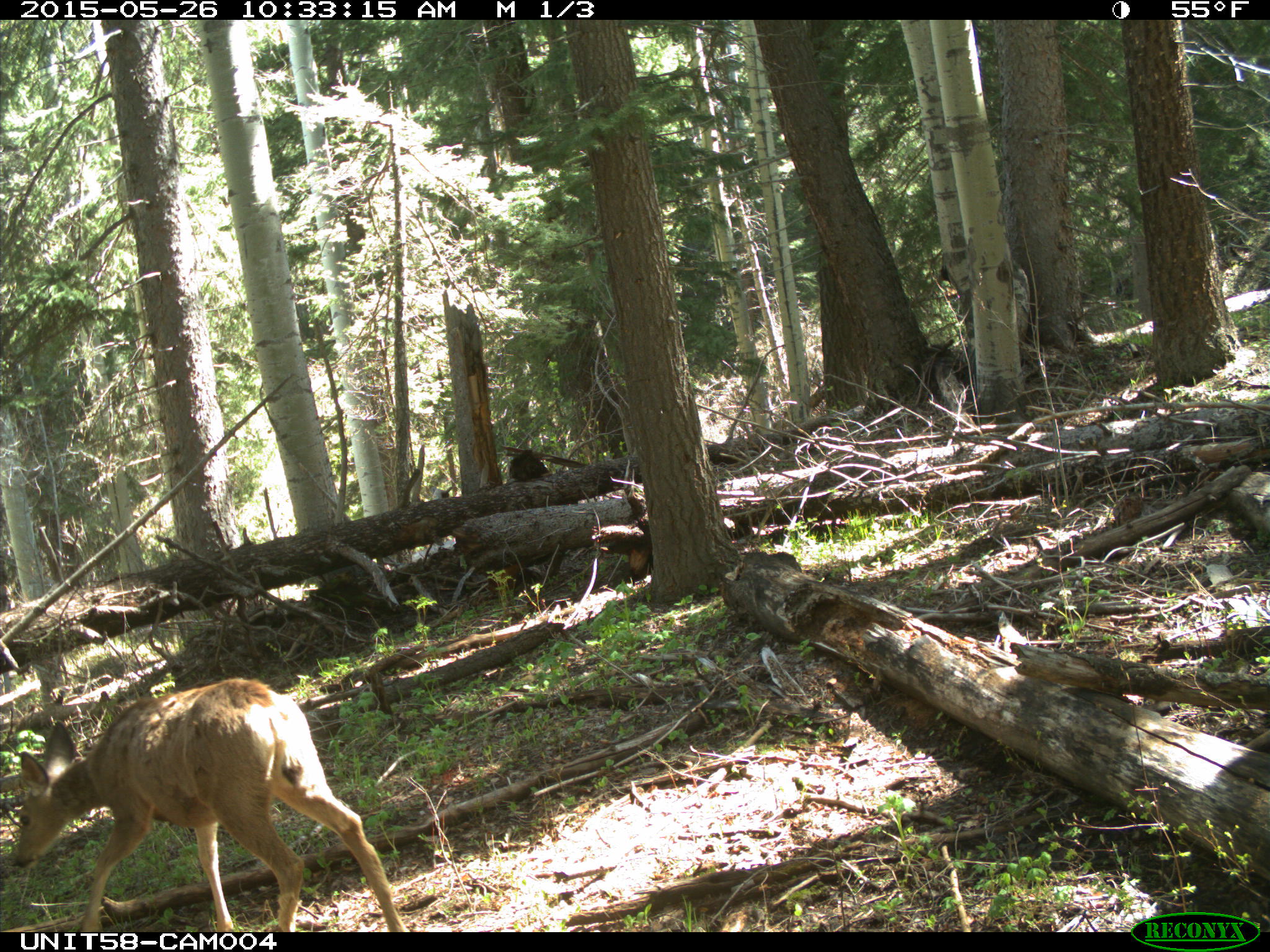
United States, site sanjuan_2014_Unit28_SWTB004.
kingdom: Animalia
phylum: Chordata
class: Mammalia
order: Artiodactyla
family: Cervidae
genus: Odocoileus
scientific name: Odocoileus hemionus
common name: mule deer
Odocoileus hemionus (mule deer).